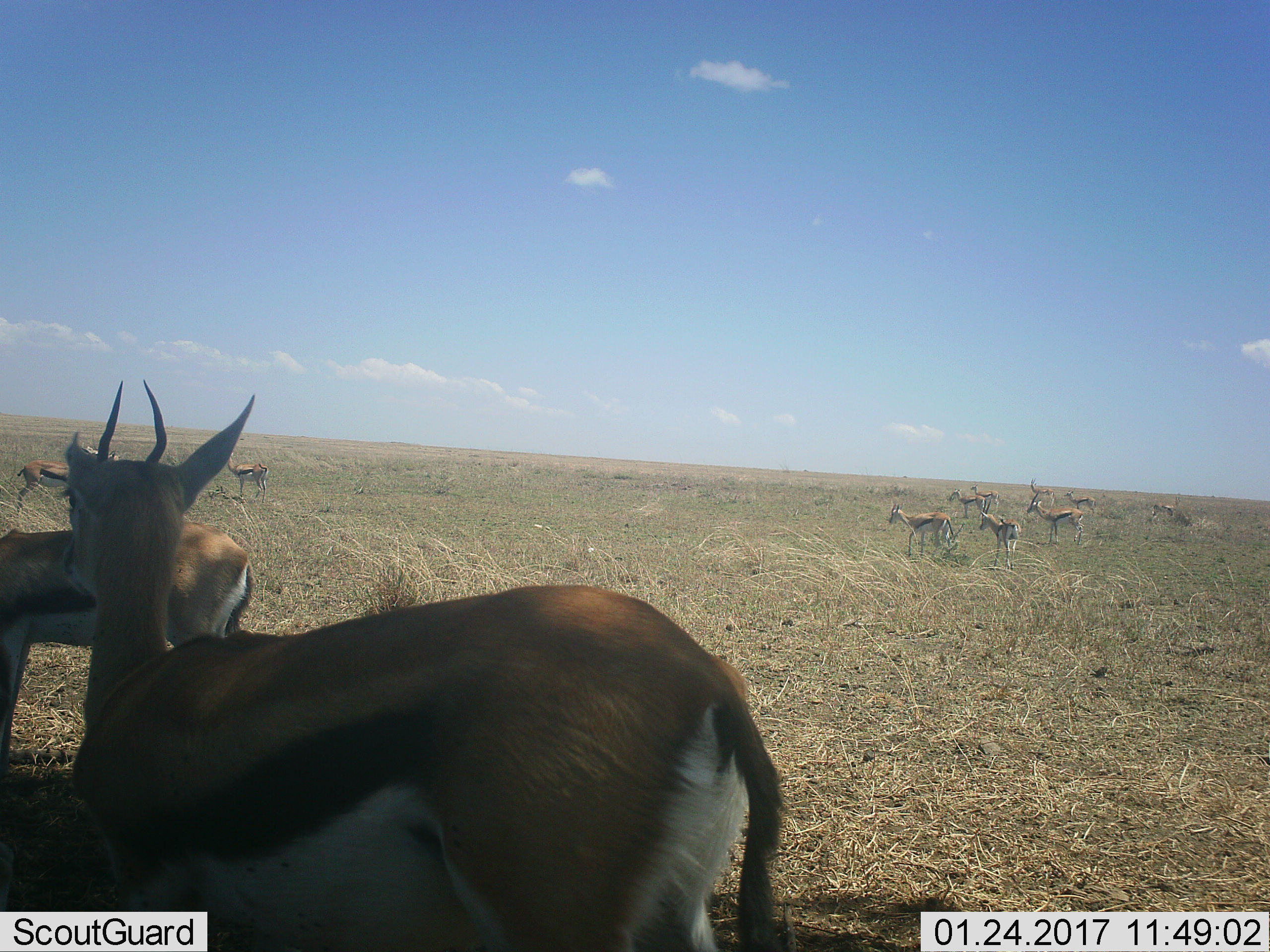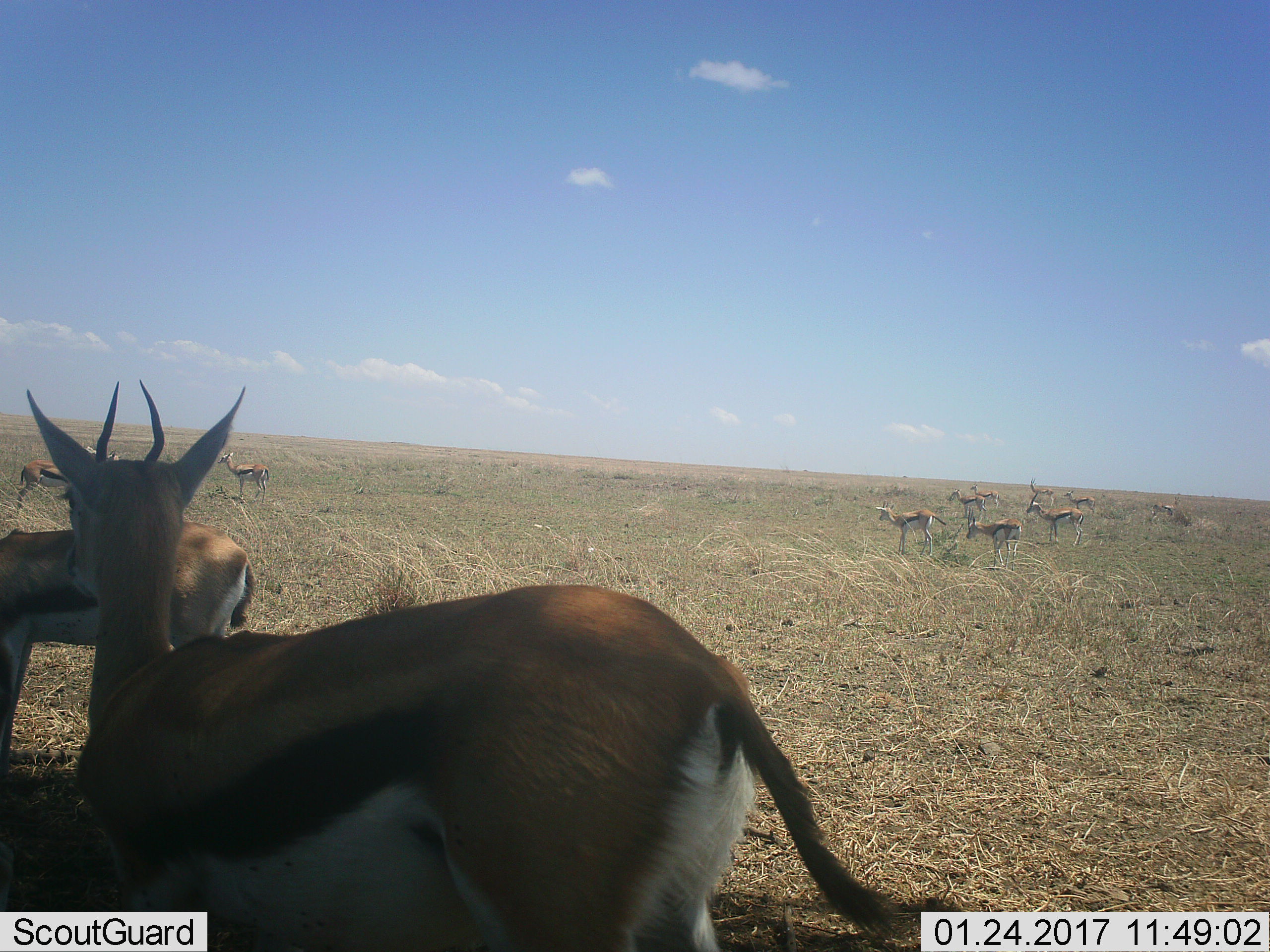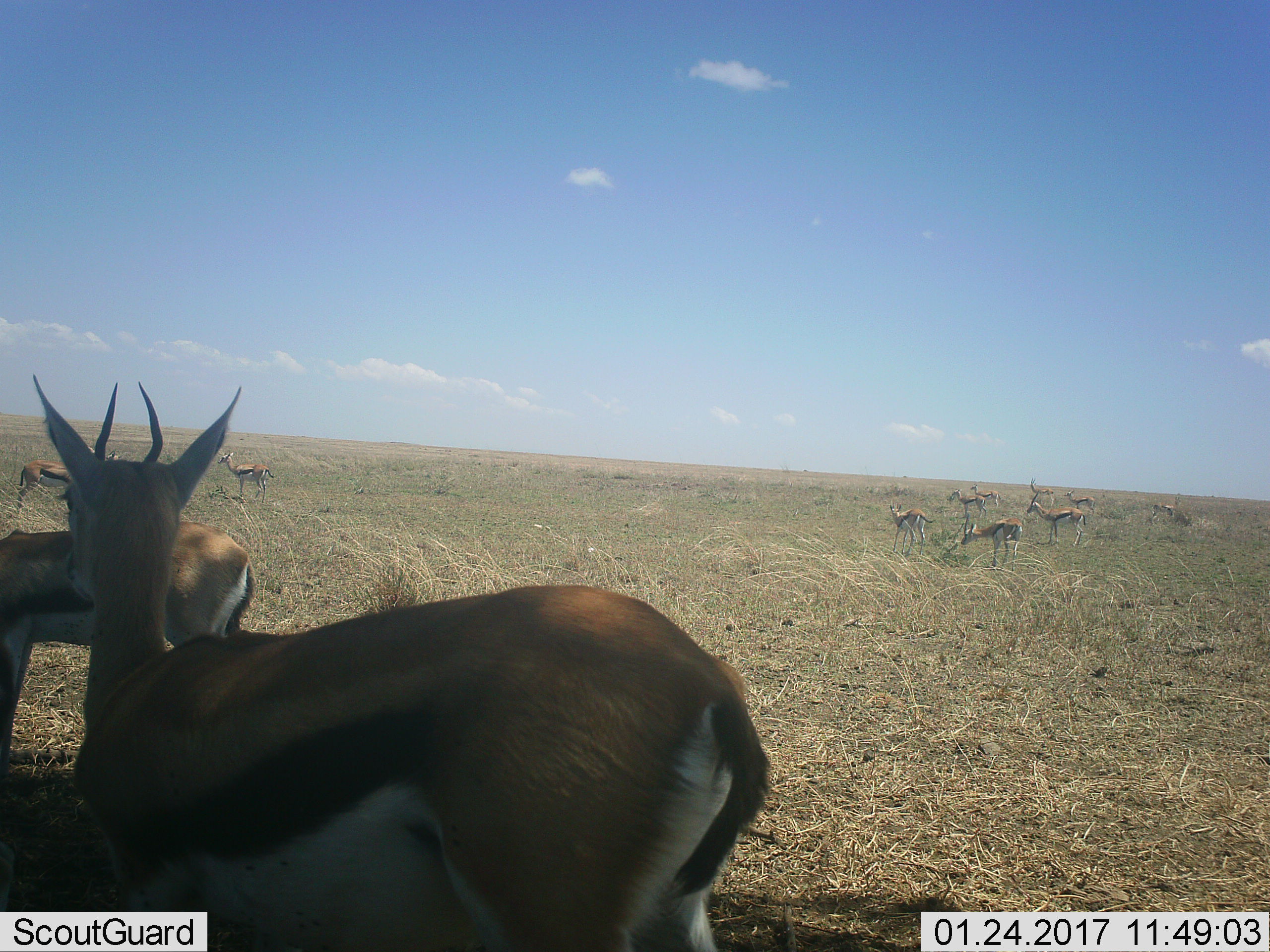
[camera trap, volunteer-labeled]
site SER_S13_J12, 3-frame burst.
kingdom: Animalia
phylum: Chordata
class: Mammalia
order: Artiodactyla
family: Bovidae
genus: Eudorcas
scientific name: Eudorcas thomsonii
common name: thomson's gazelle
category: gazellethomsons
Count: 11-50.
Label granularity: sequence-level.